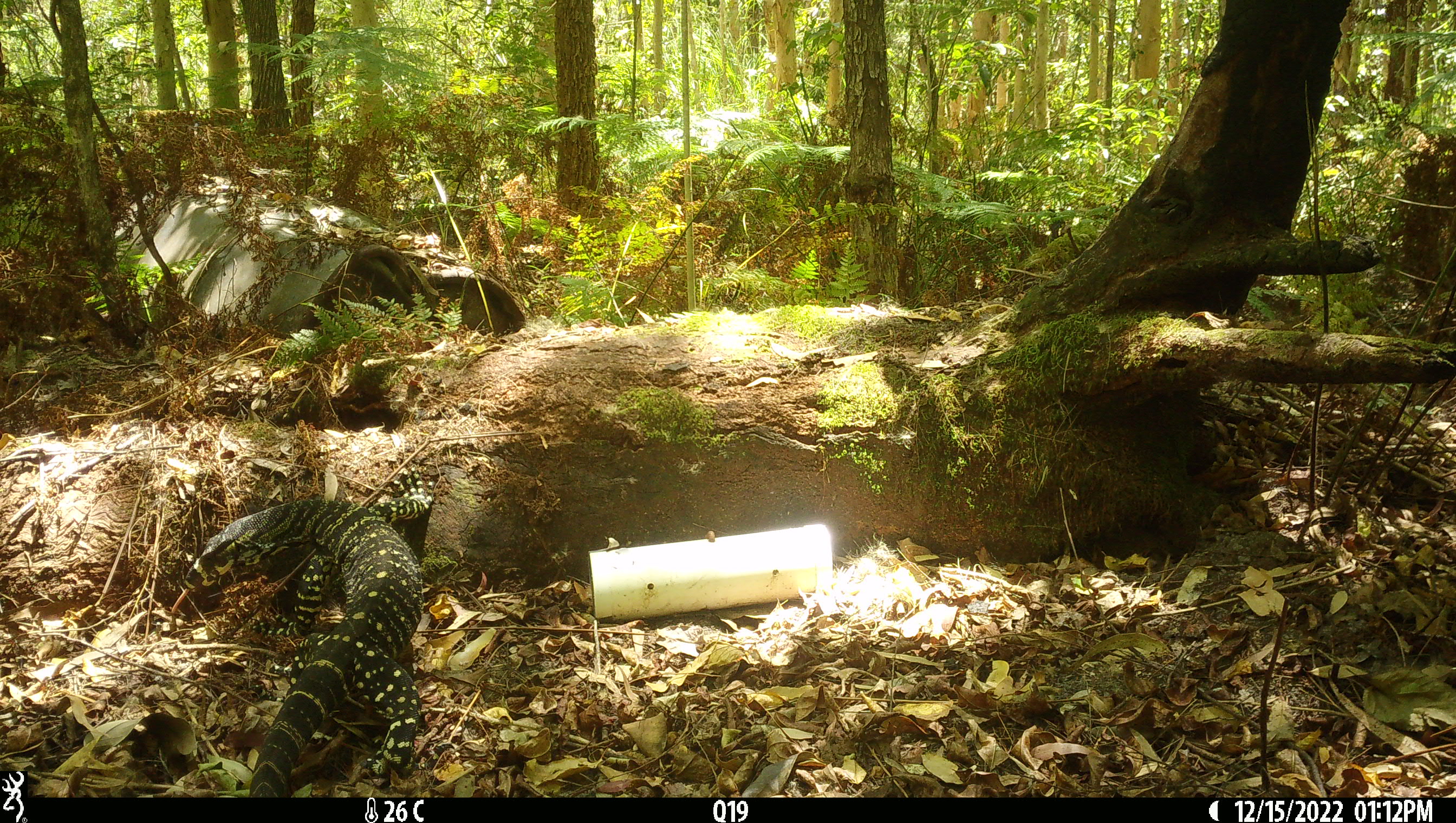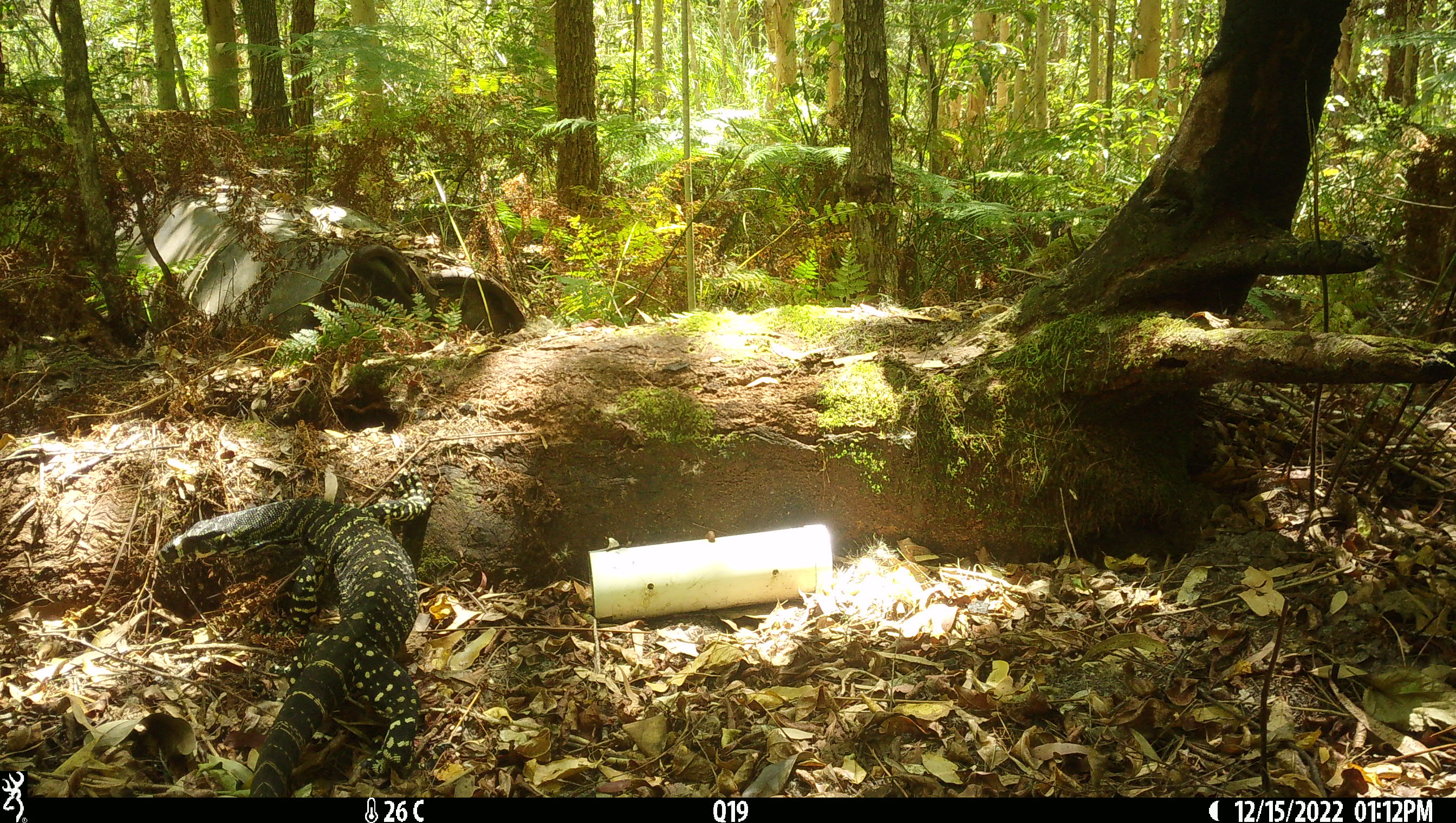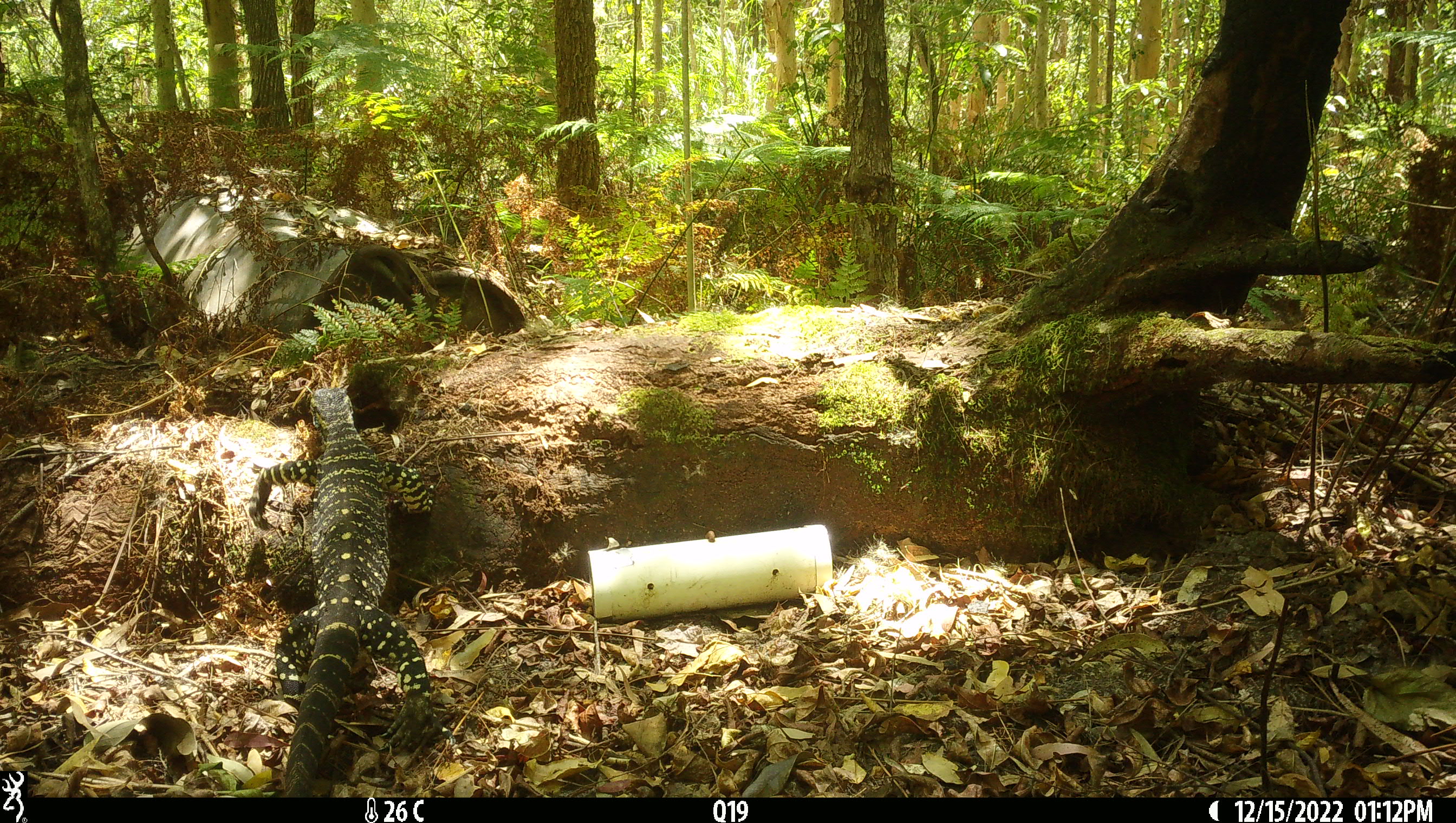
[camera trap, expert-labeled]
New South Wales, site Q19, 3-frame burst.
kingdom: Animalia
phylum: Chordata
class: Reptilia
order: Squamata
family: Varanidae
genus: Varanus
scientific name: Varanus varius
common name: lace monitor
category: goanna